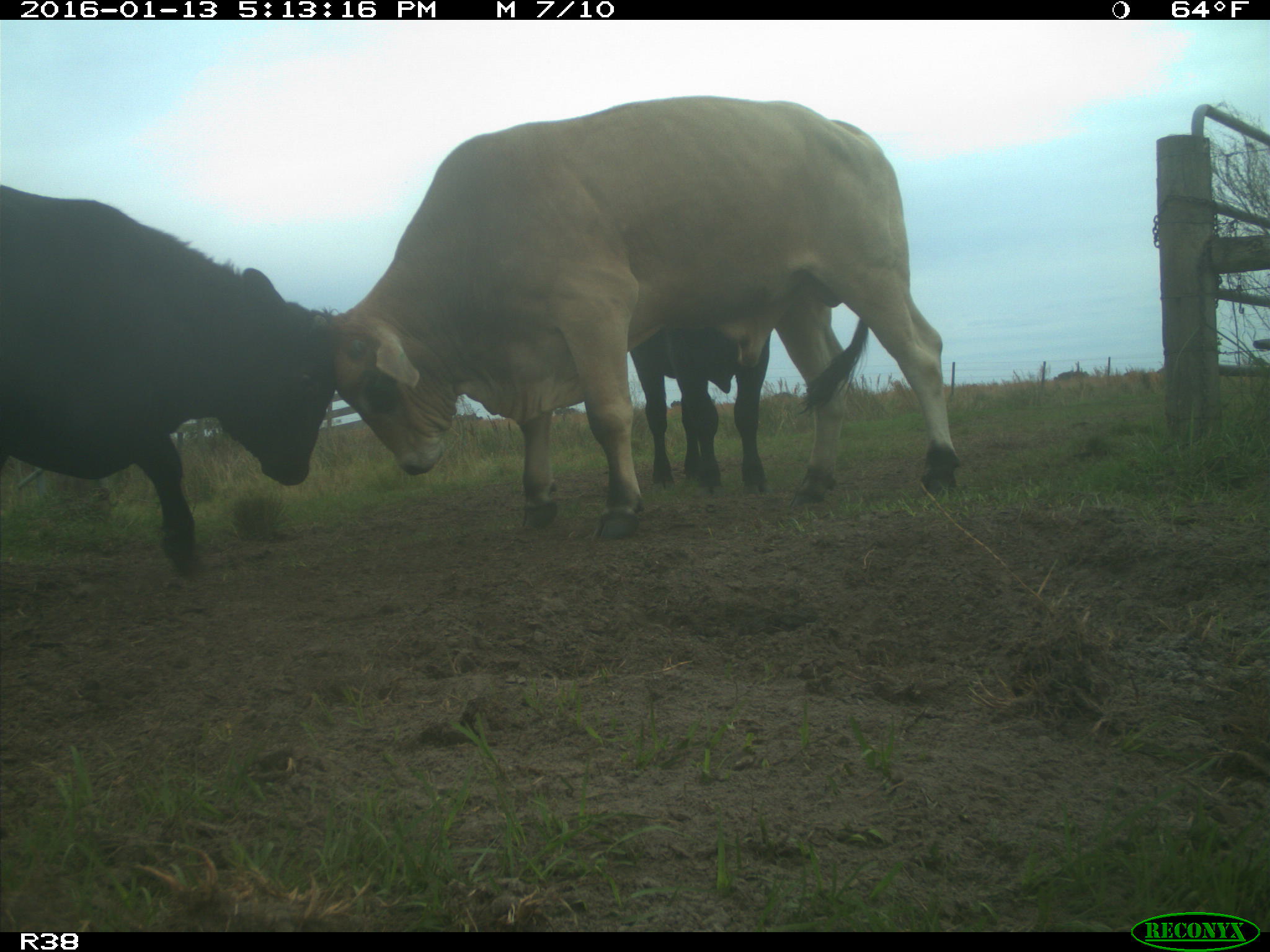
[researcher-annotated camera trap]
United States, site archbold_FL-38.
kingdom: Animalia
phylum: Chordata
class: Mammalia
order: Artiodactyla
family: Bovidae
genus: Bos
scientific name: Bos taurus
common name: domestic cow